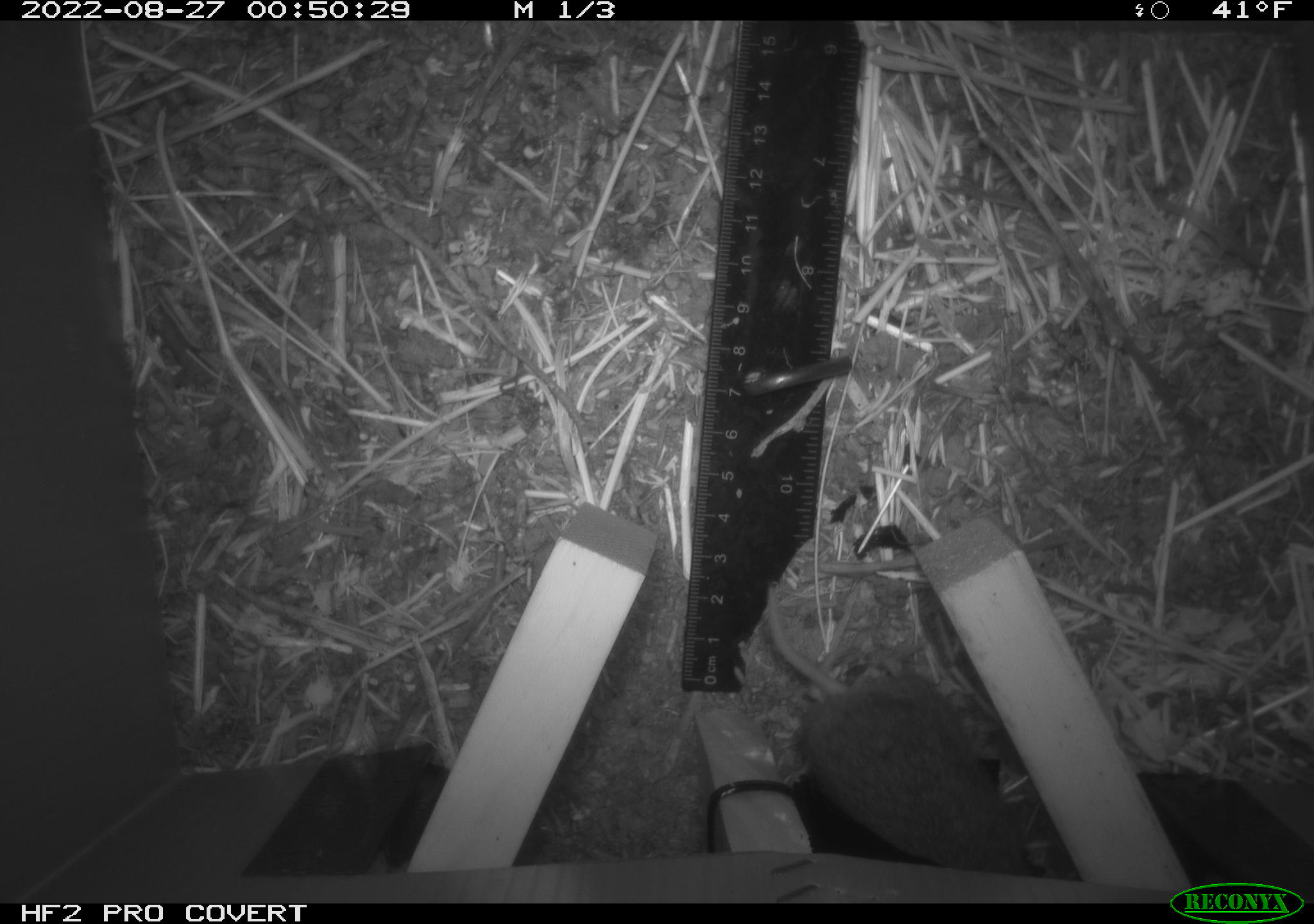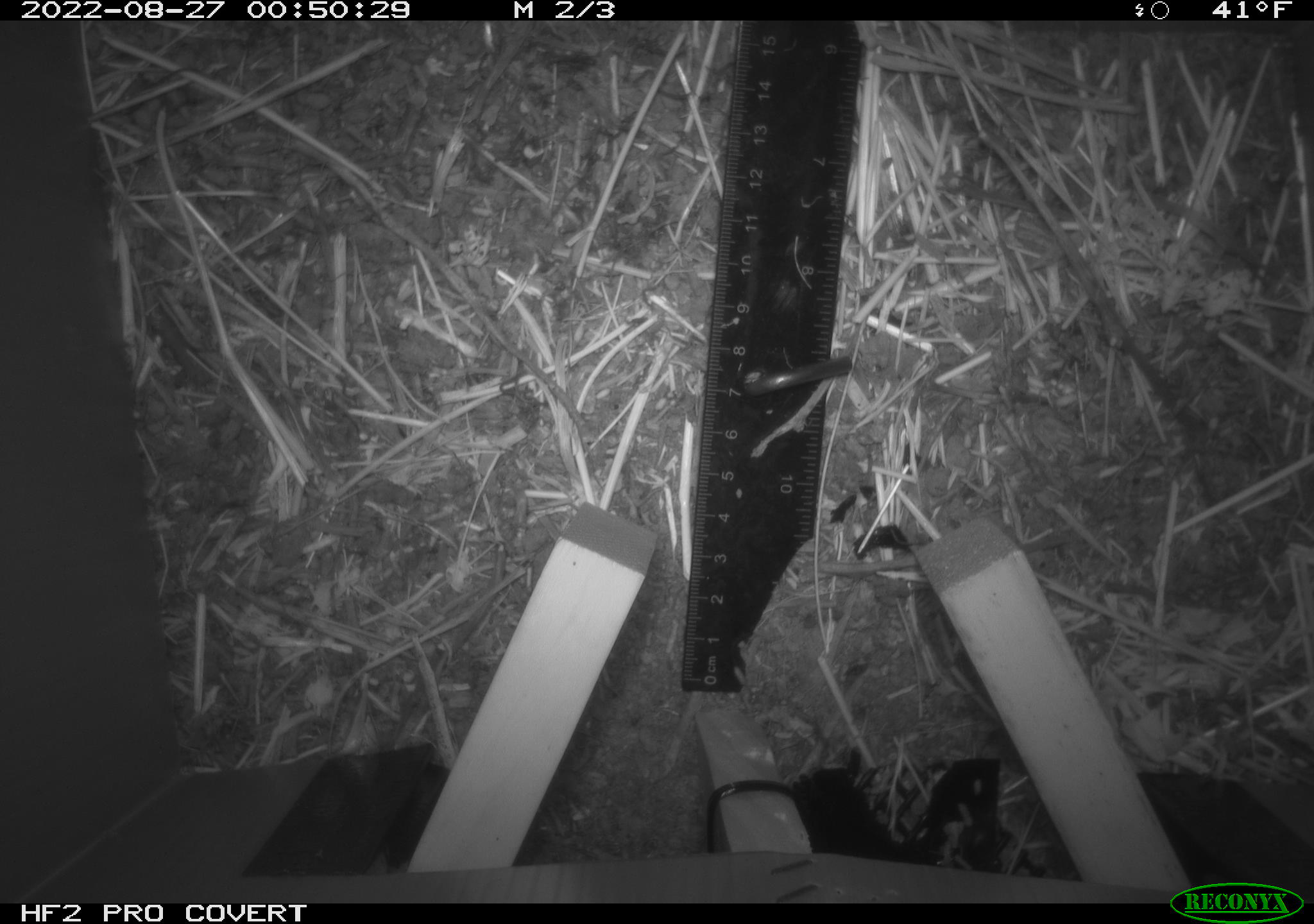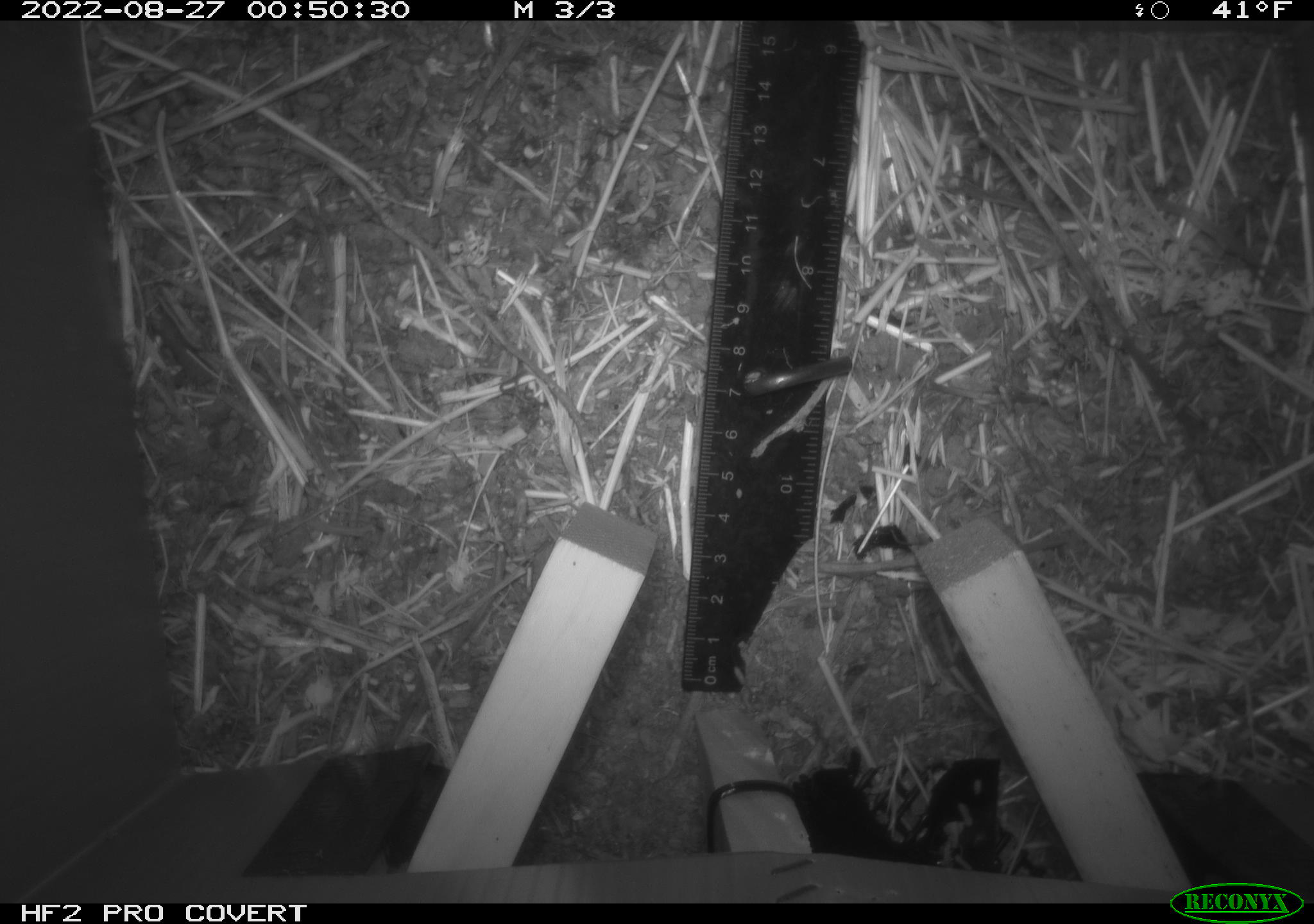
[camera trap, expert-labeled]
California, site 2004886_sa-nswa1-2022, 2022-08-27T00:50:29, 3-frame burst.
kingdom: Animalia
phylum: Chordata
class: Mammalia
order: Rodentia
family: Cricetidae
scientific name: Cricetidae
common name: hamsters, voles, lemmings, and allies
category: cricetidae family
Cricetidae family (hamsters, voles, lemmings, and allies) (Cricetidae).